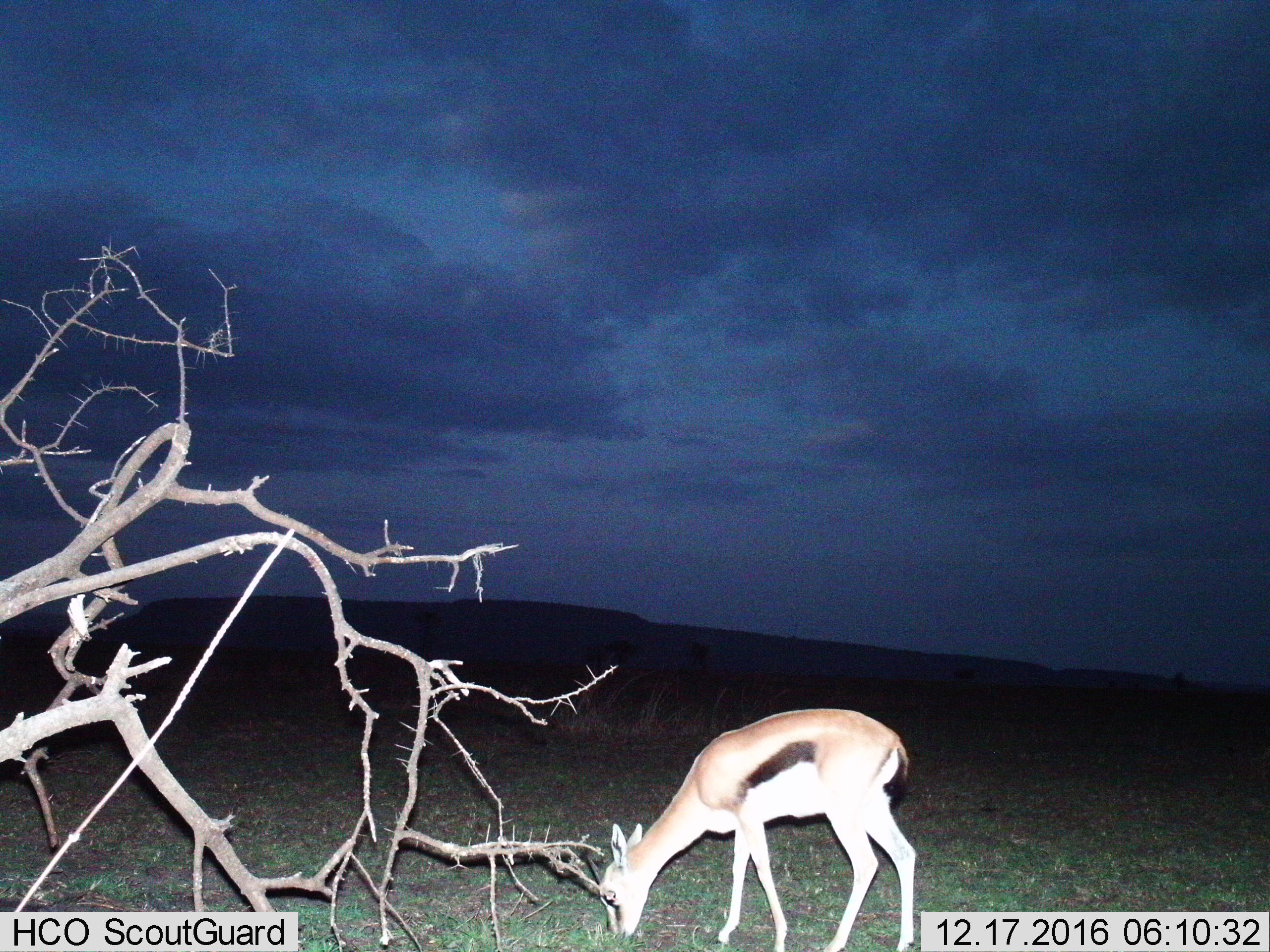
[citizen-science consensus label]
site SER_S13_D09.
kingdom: Animalia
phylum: Chordata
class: Mammalia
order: Artiodactyla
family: Bovidae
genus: Eudorcas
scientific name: Eudorcas thomsonii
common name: thomson's gazelle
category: gazellethomsons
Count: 1.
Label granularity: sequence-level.